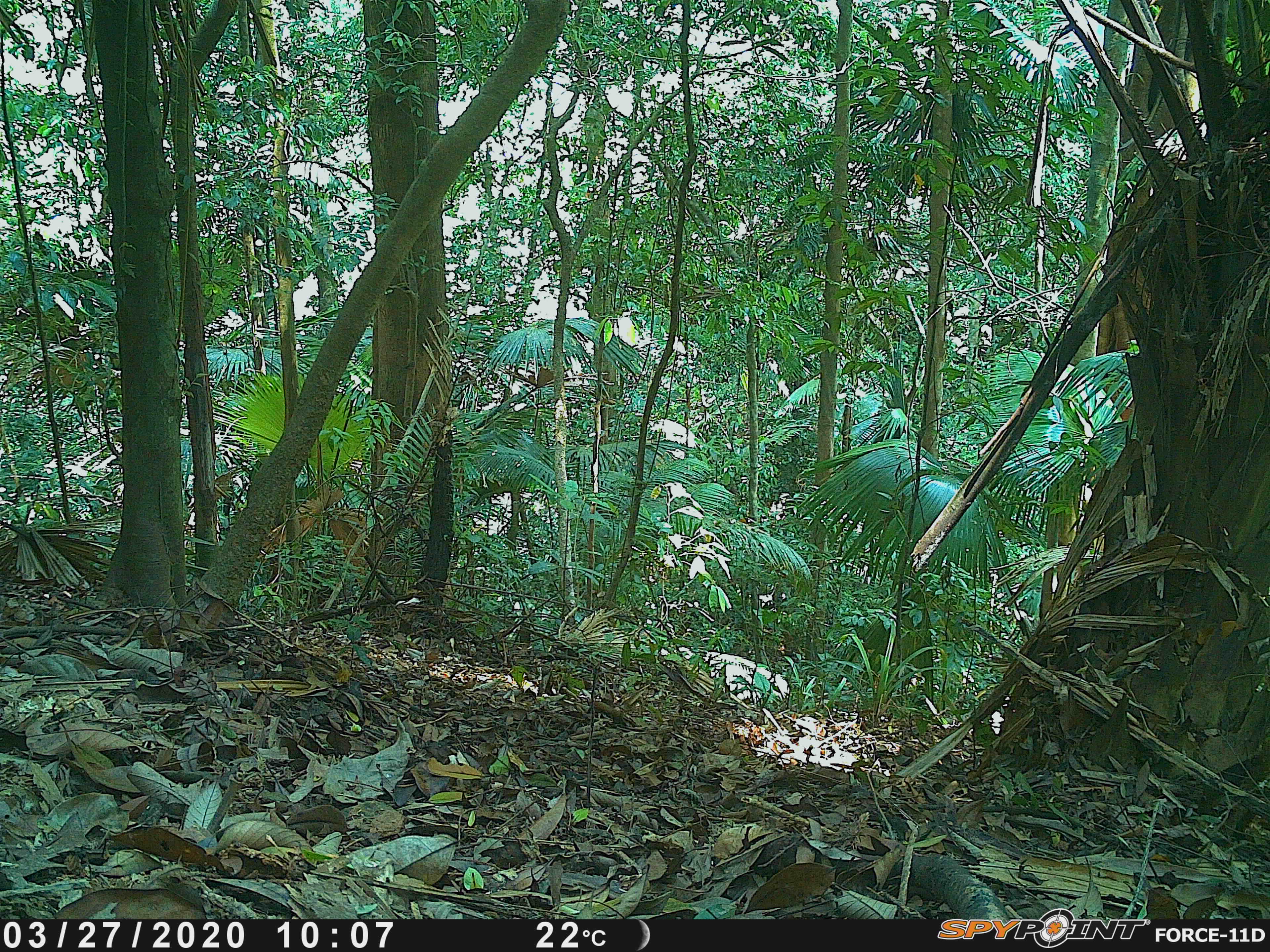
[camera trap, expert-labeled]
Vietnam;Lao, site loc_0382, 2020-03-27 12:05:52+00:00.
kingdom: Animalia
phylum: Chordata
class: Mammalia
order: Artiodactyla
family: Suidae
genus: Sus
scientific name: Sus scrofa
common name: eurasian wild pig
Eurasian wild pig (Sus scrofa). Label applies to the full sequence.